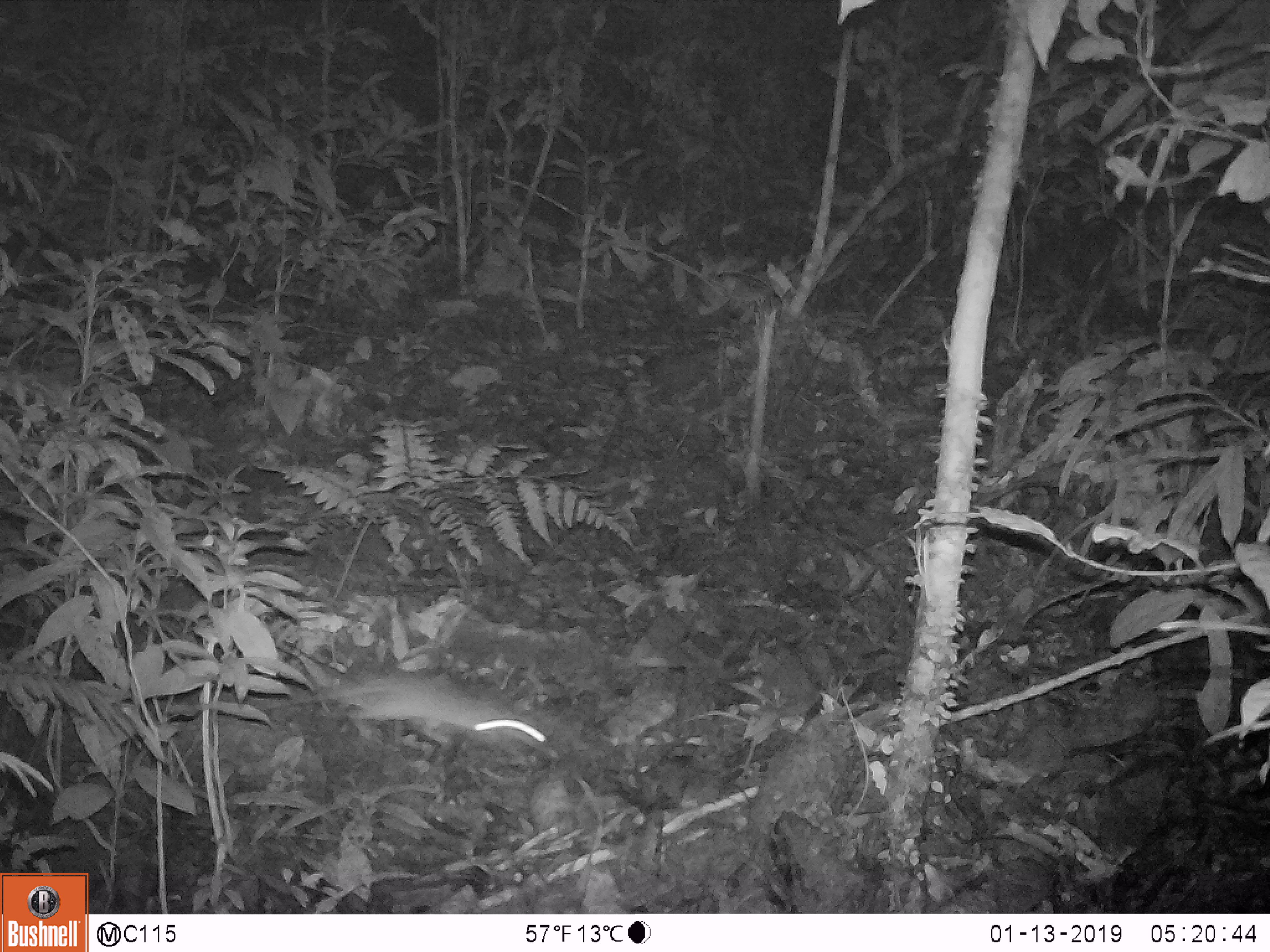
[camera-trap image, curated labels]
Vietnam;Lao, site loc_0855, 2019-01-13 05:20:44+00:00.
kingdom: Animalia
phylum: Chordata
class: Mammalia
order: Rodentia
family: Muridae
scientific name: Muridae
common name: old-world mice and rats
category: unidentified murid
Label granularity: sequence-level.